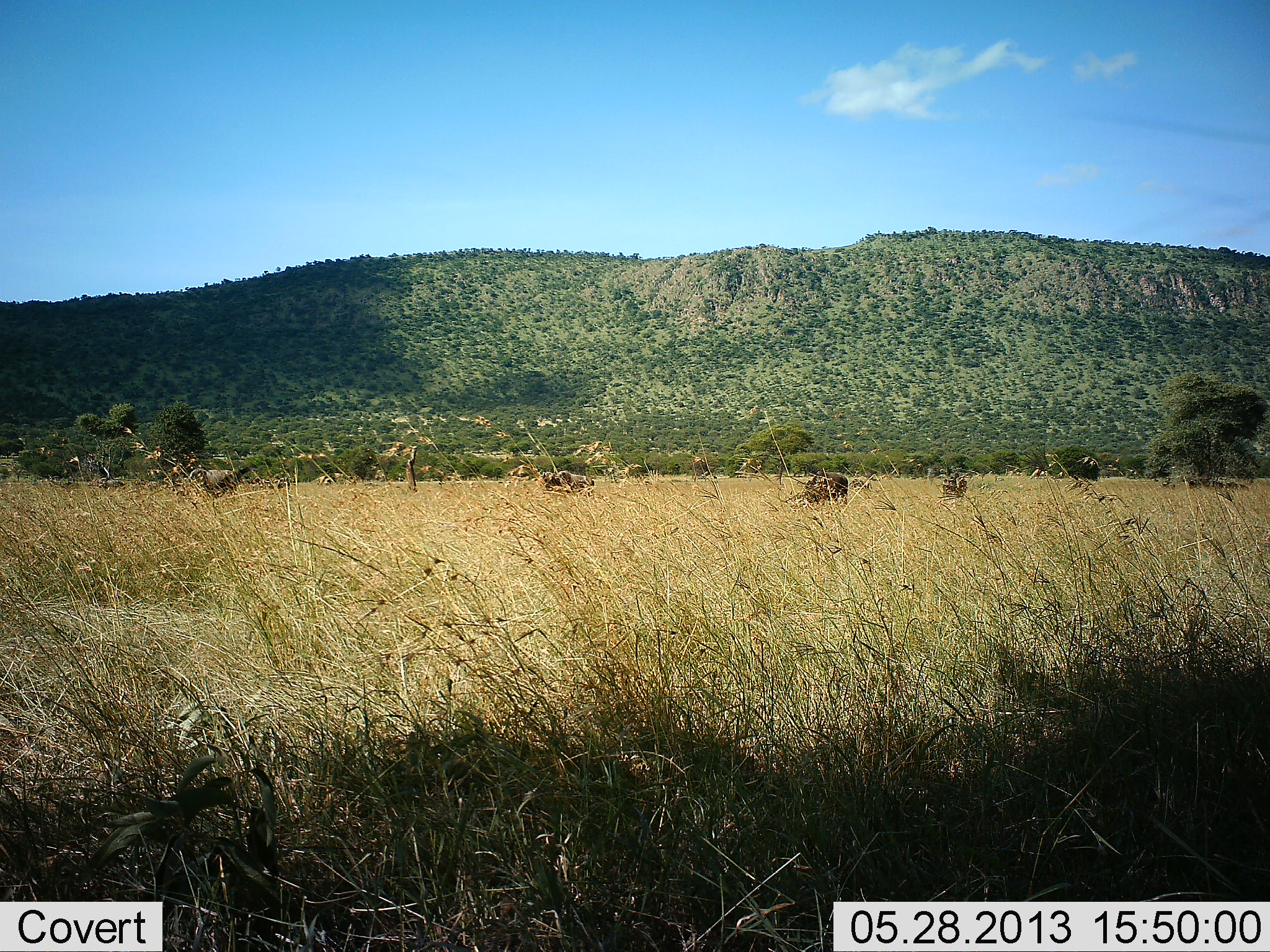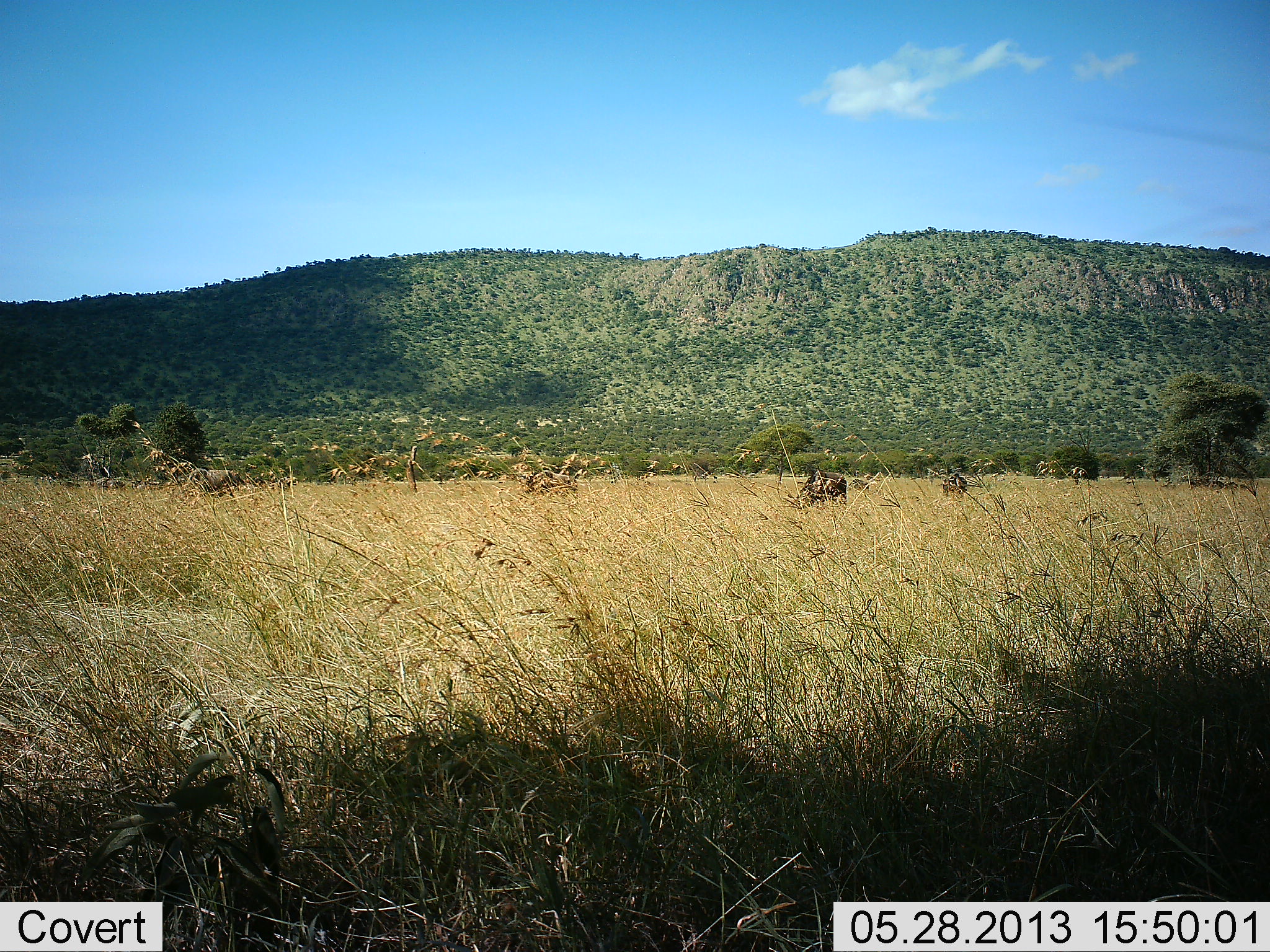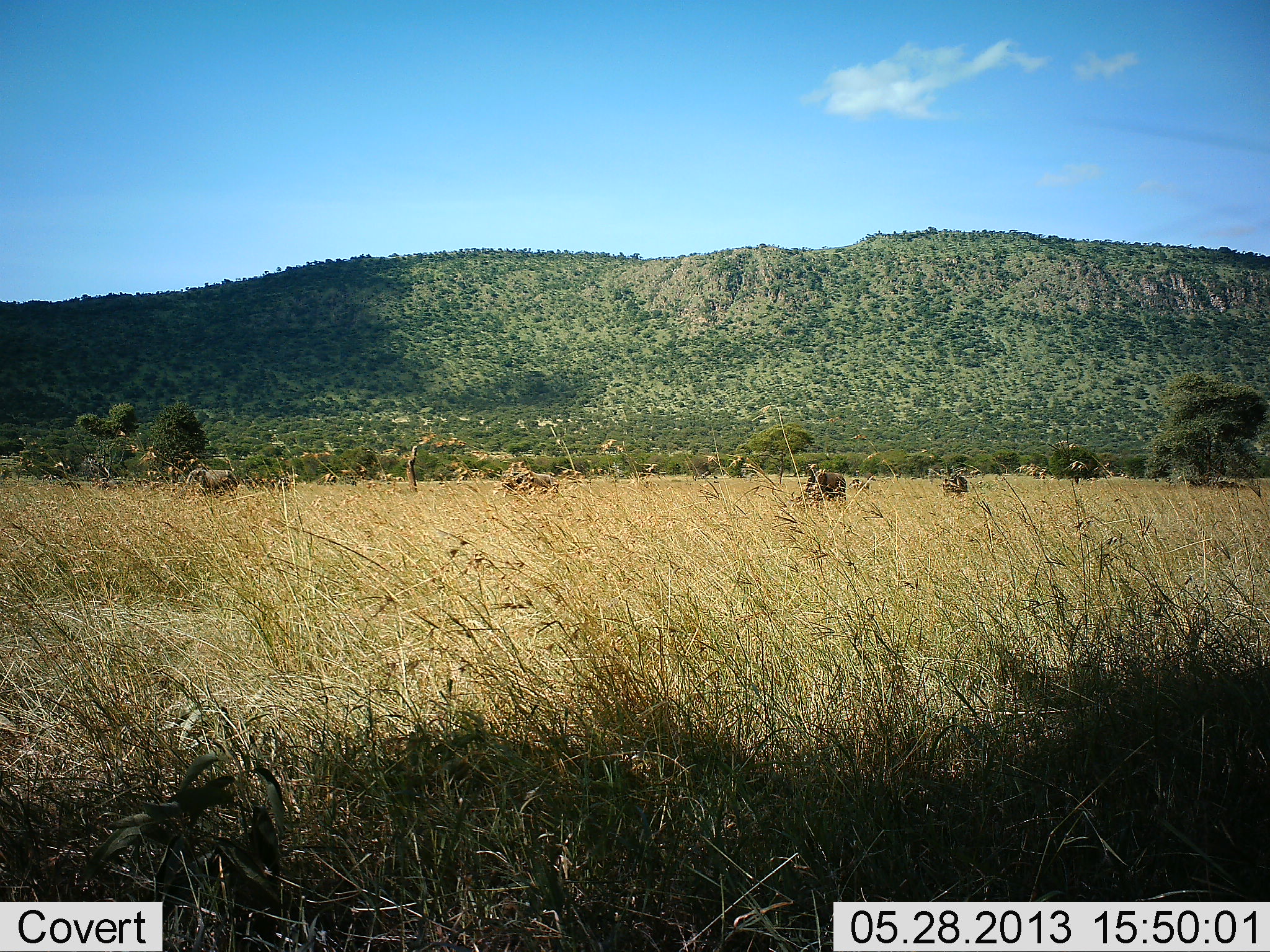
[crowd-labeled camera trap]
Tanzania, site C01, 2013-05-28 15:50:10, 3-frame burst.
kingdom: Animalia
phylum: Chordata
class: Mammalia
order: Artiodactyla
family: Bovidae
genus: Connochaetes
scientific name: Connochaetes taurinus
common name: blue wildebeest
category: wildebeest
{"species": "wildebeest (blue wildebeest) (Connochaetes taurinus)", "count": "4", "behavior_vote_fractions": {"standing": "60%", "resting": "0%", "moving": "27%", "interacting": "0%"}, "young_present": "0%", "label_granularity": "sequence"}